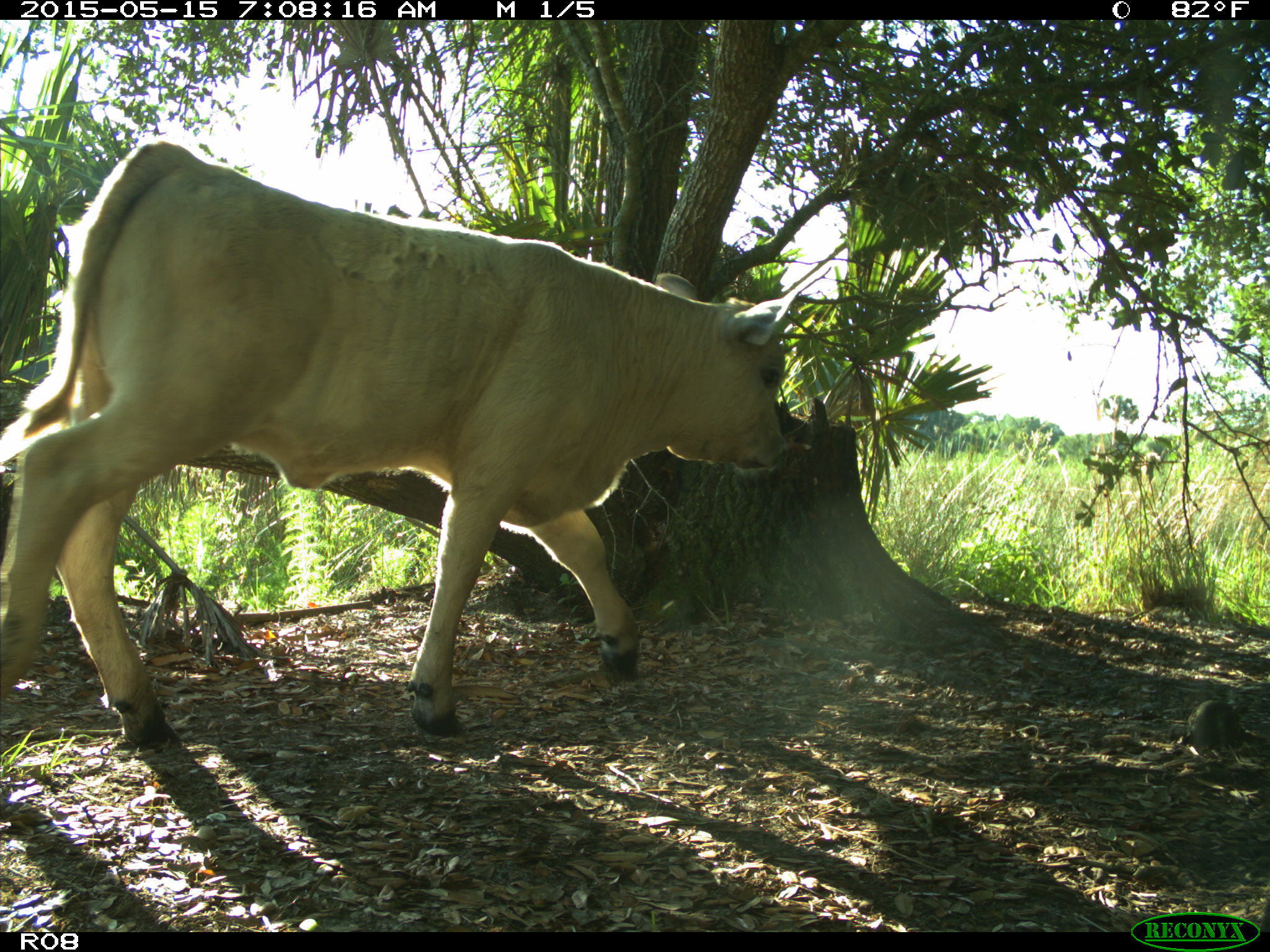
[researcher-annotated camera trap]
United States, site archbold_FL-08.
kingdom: Animalia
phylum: Chordata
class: Mammalia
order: Artiodactyla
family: Bovidae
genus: Bos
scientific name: Bos taurus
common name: domestic cow